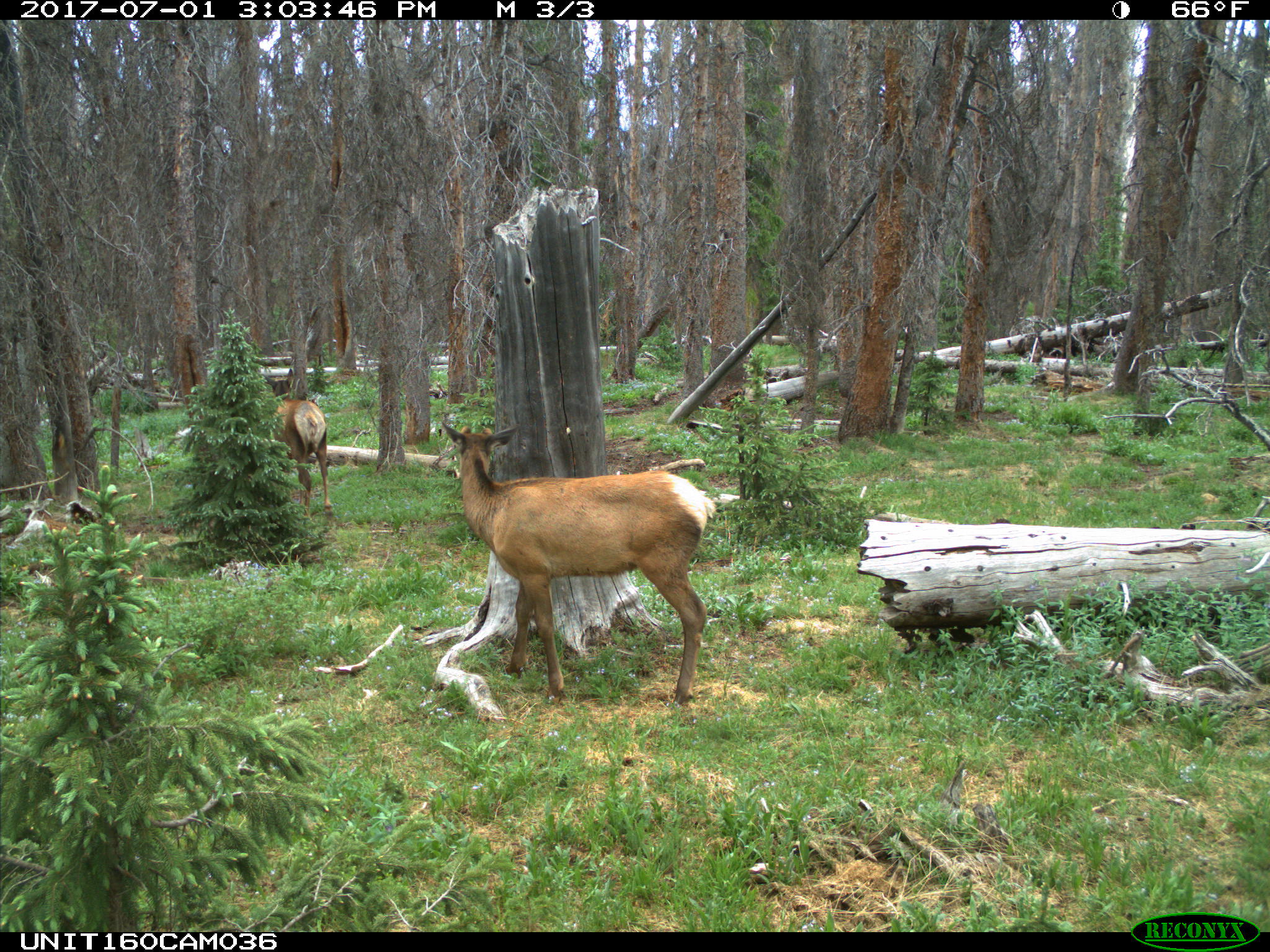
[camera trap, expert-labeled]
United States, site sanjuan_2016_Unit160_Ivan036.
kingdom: Animalia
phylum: Chordata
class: Mammalia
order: Artiodactyla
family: Cervidae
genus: Cervus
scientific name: Cervus elaphus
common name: red deer